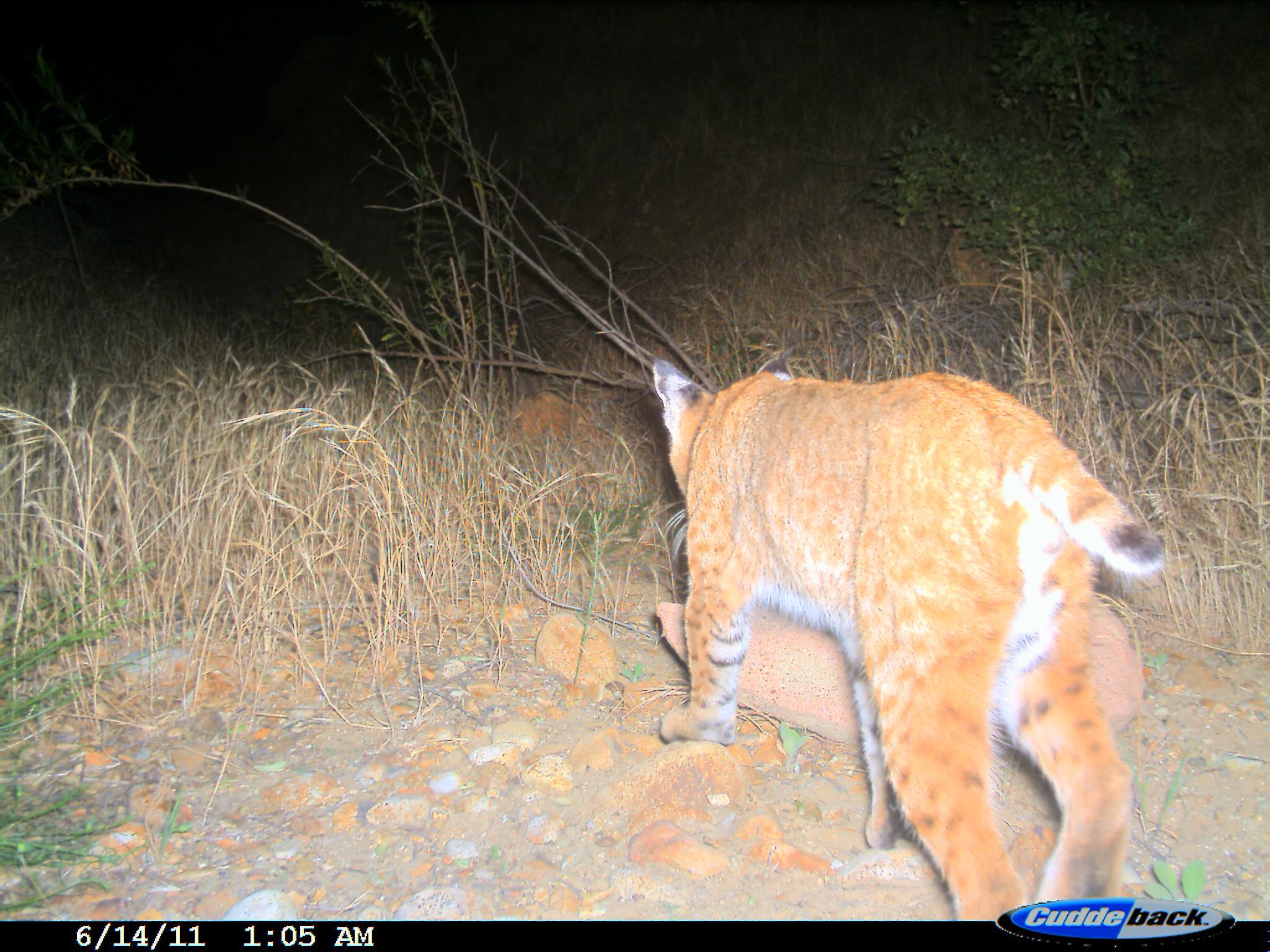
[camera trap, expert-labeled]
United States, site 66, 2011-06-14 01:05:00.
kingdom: Animalia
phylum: Chordata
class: Mammalia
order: Carnivora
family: Felidae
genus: Lynx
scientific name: Lynx rufus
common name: bobcat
Bobcat (Lynx rufus).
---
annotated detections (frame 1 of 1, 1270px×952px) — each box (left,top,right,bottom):
bobcat: (643,353,1167,919)